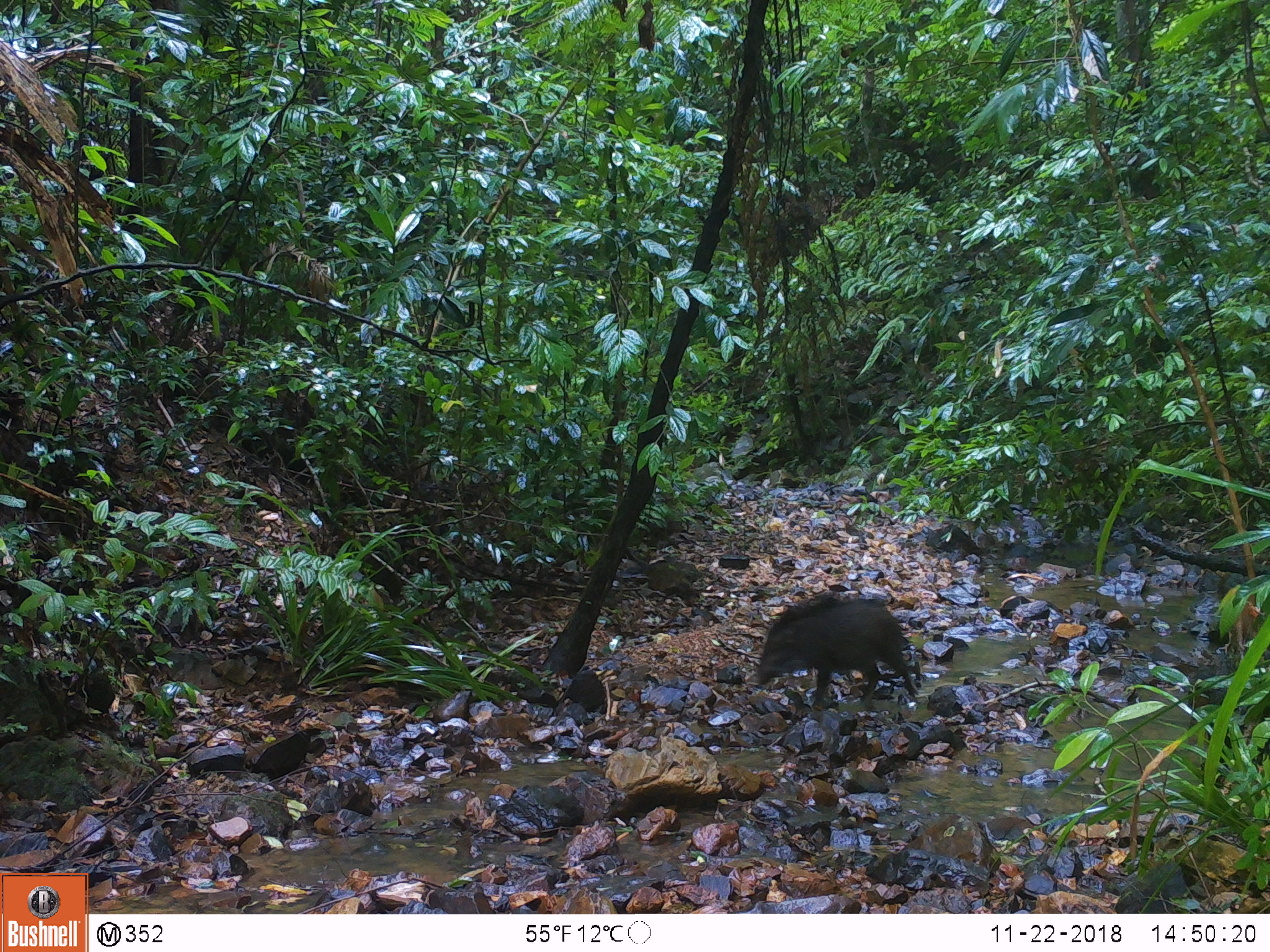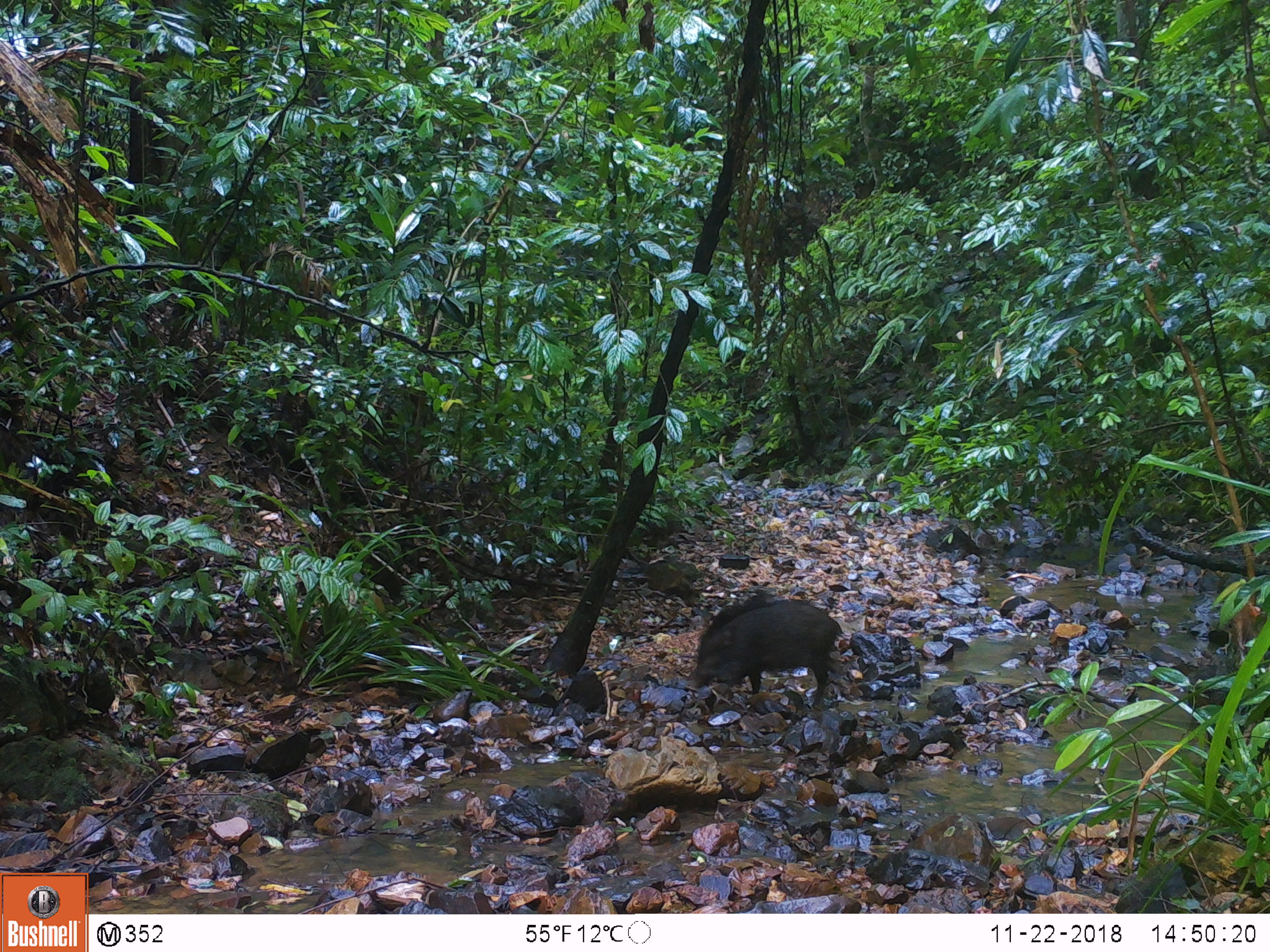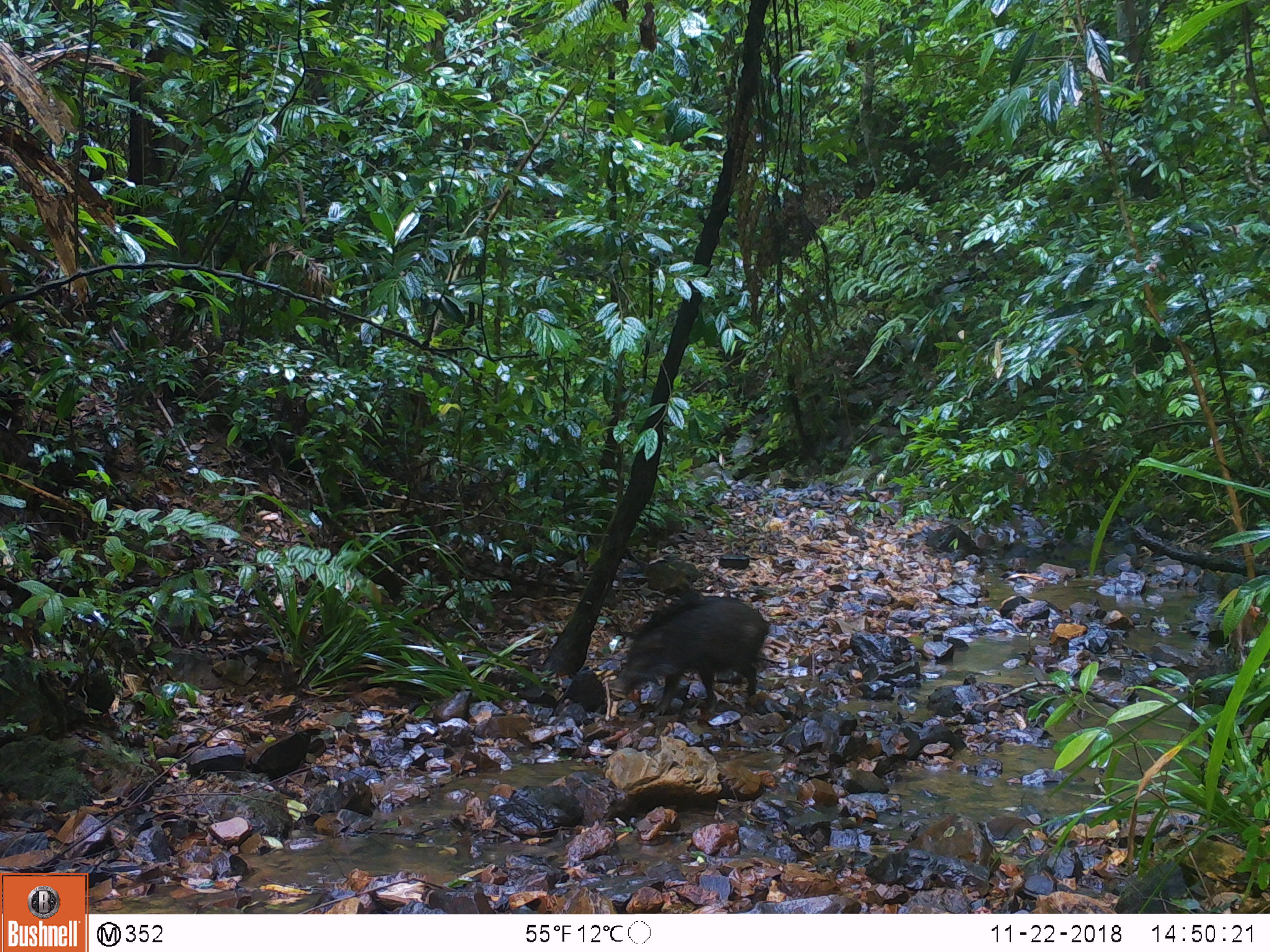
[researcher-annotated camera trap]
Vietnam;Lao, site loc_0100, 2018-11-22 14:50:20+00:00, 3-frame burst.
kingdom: Animalia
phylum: Chordata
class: Mammalia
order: Artiodactyla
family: Suidae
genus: Sus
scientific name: Sus scrofa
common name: eurasian wild pig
Eurasian wild pig (Sus scrofa). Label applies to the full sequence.